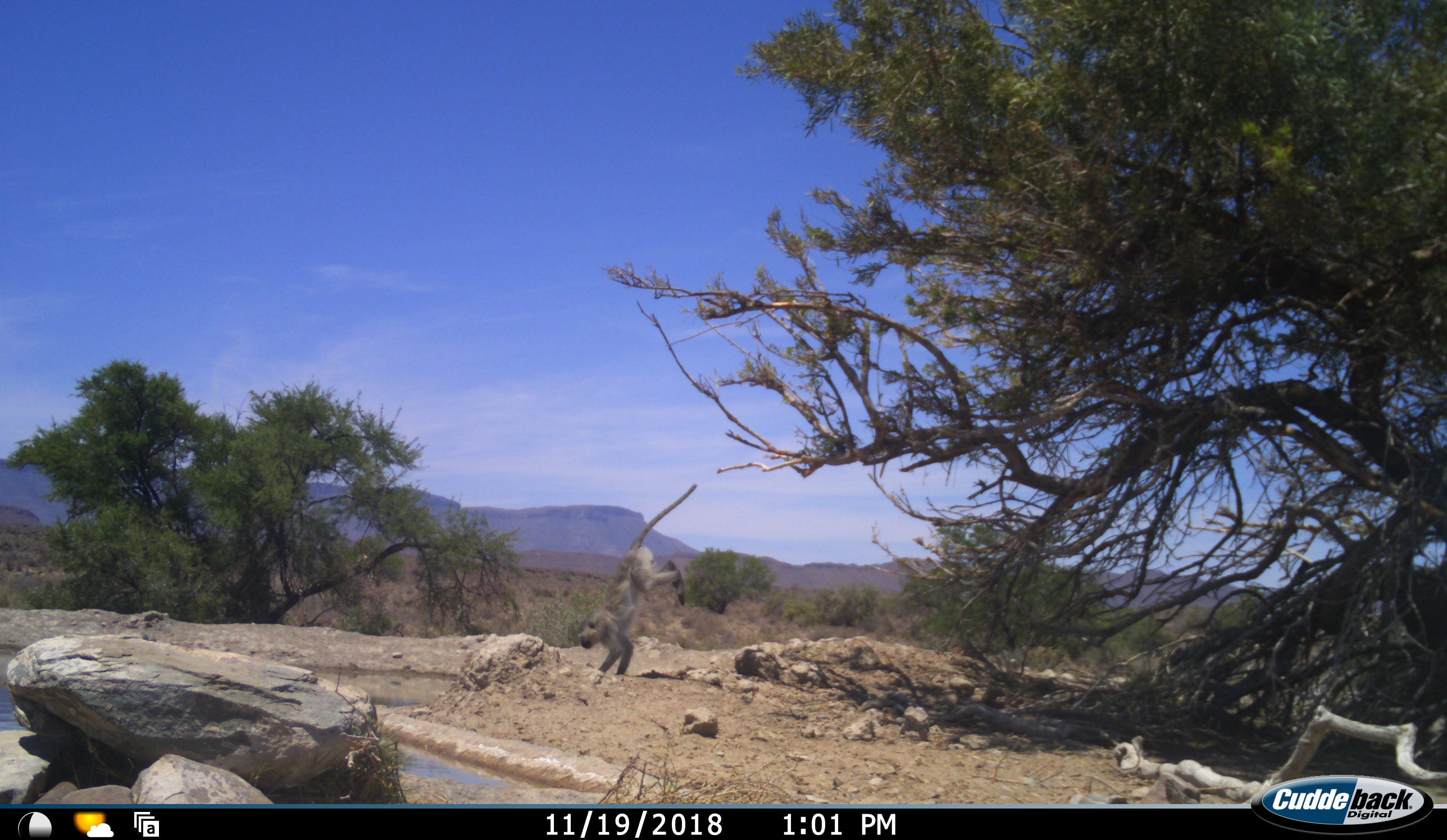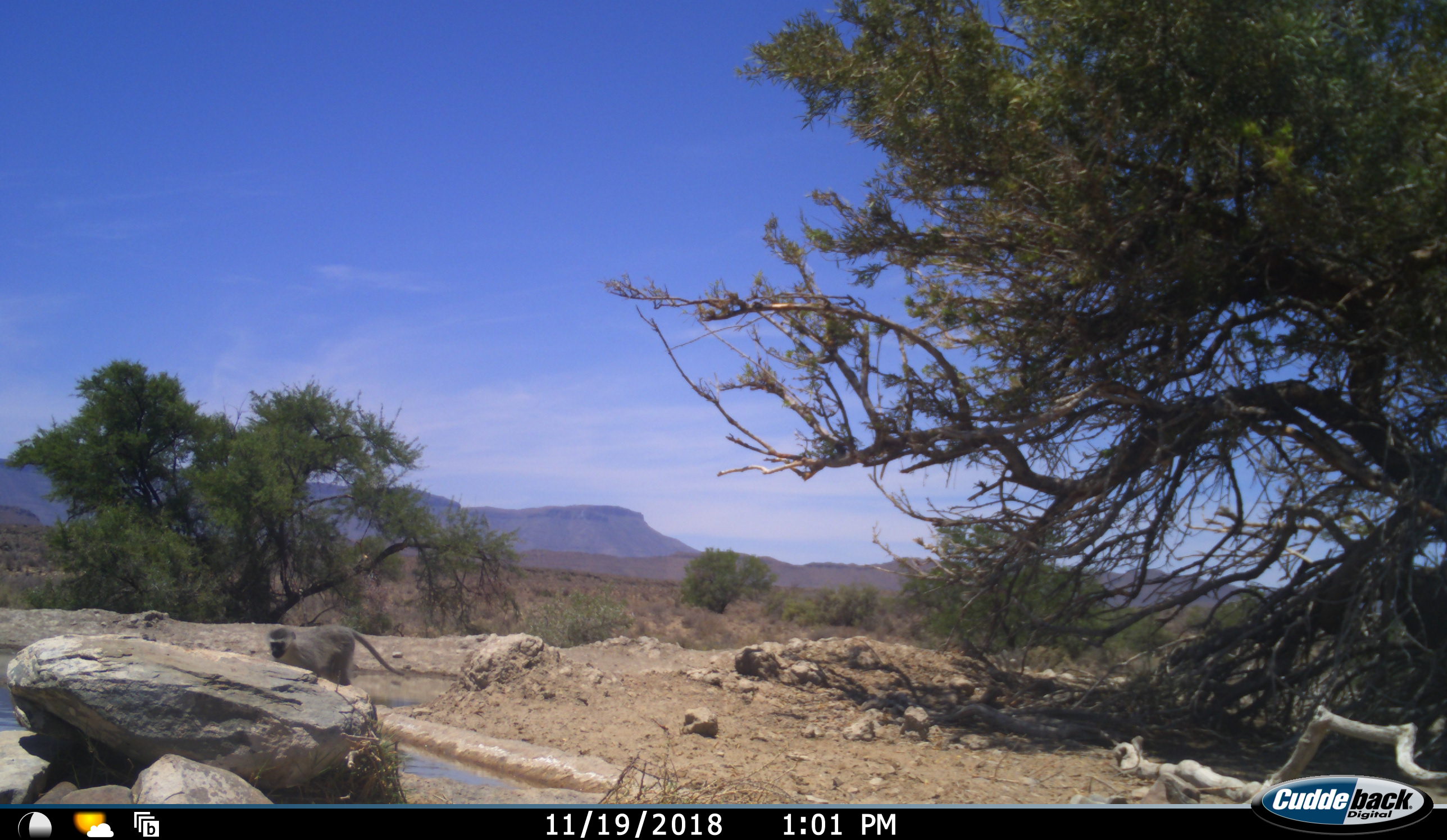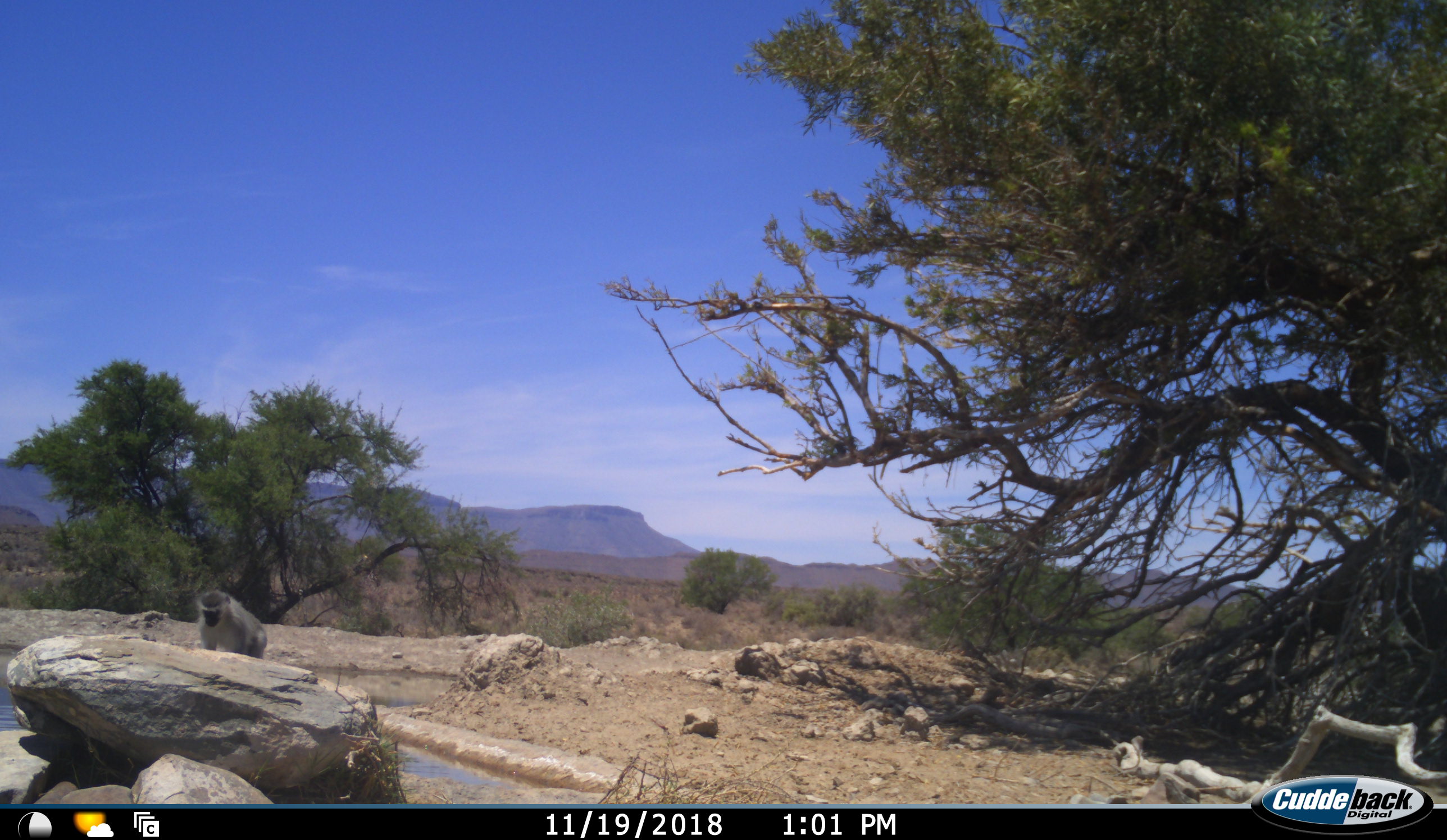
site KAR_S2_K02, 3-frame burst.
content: unidentified animal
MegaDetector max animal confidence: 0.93